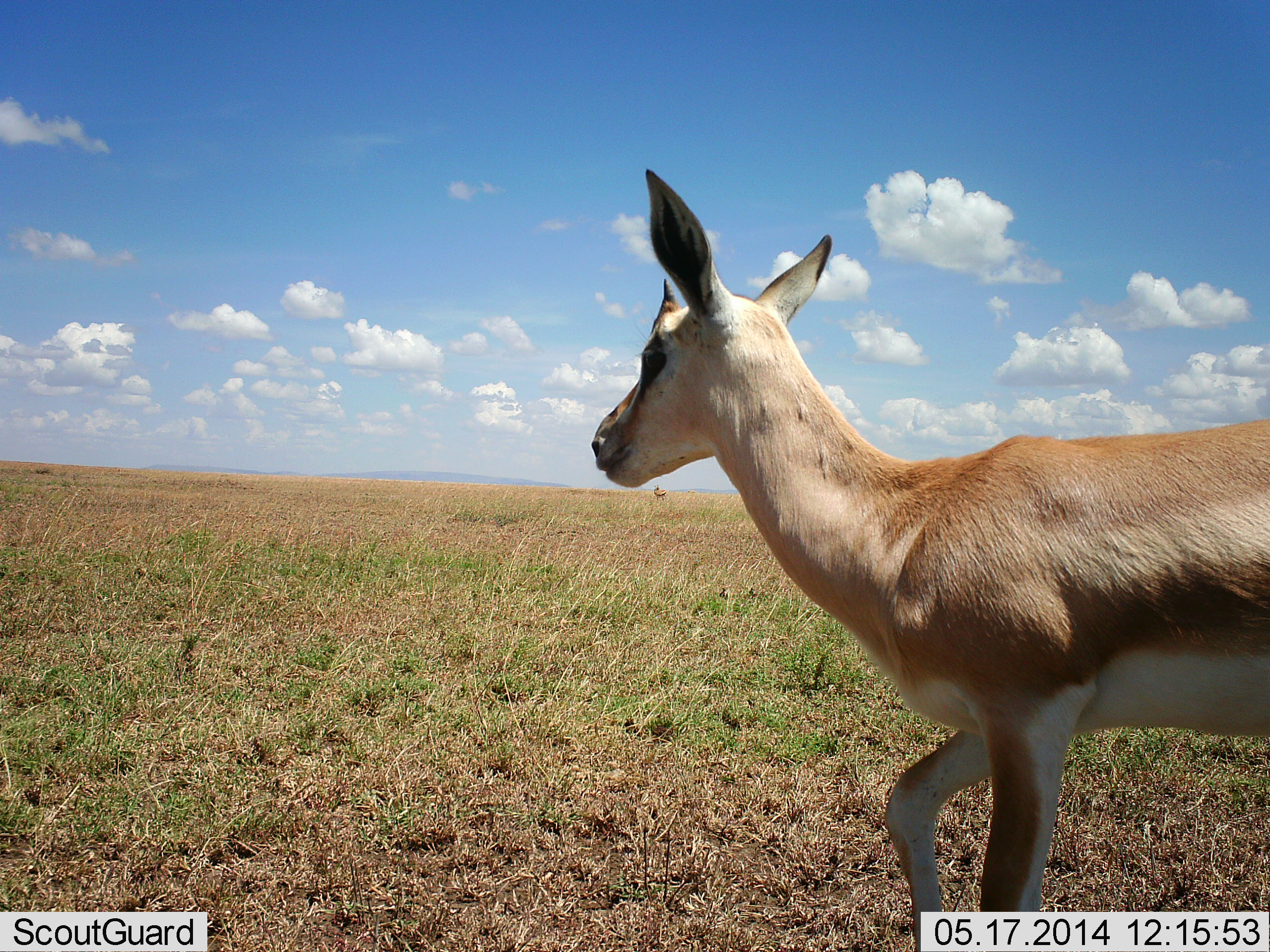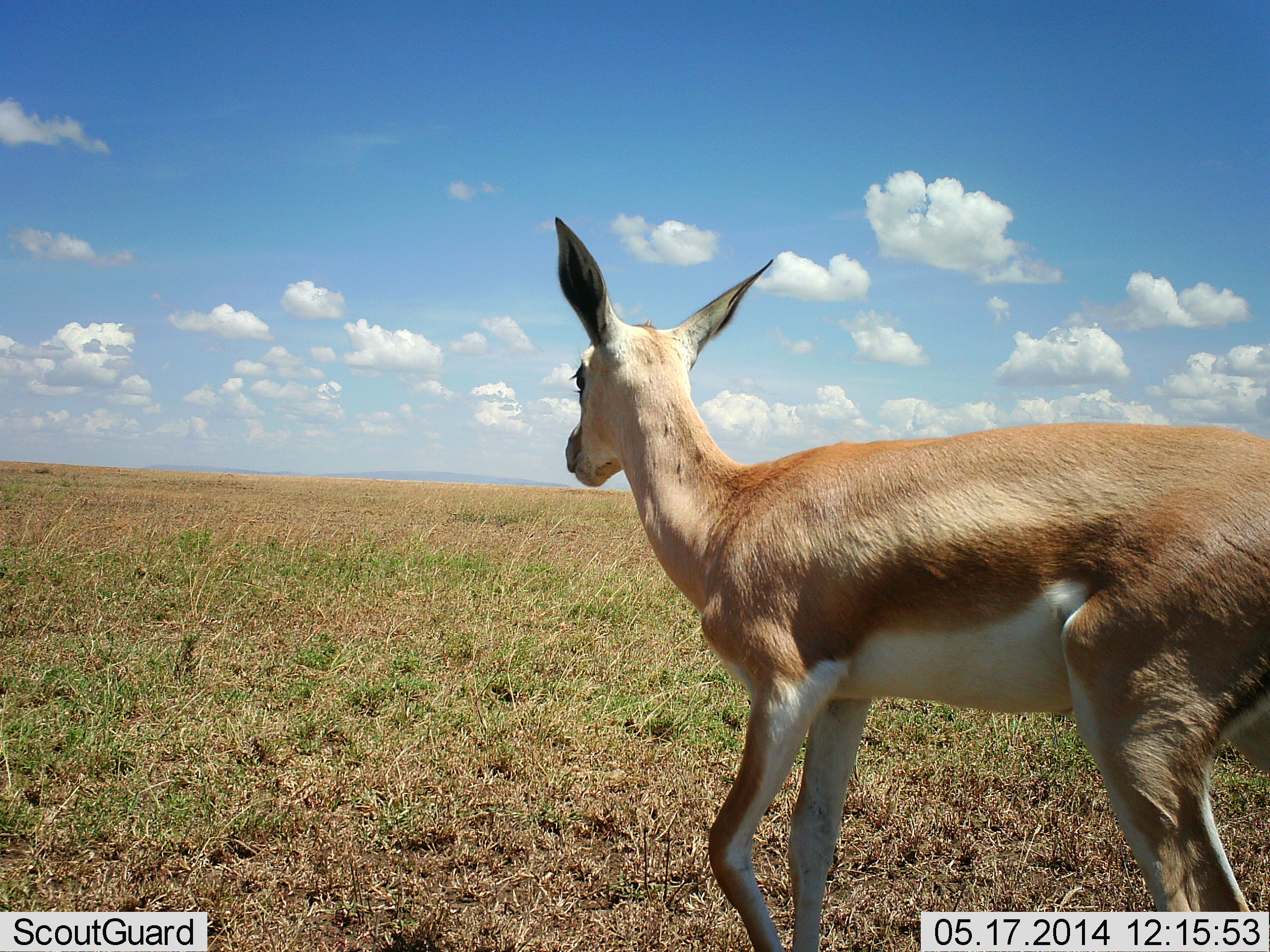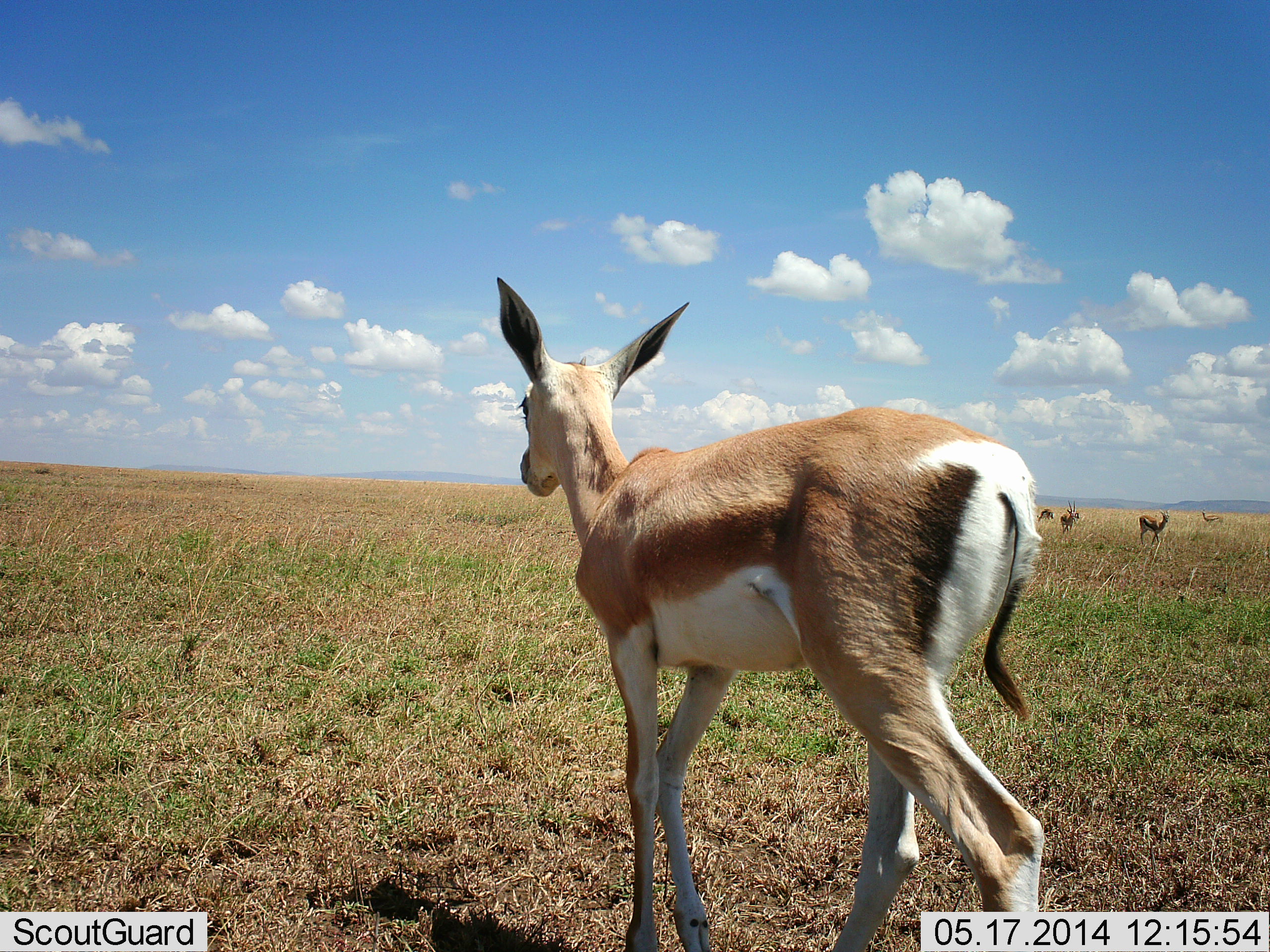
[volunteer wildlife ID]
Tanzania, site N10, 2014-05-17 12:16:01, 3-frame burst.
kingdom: Animalia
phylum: Chordata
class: Mammalia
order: Artiodactyla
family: Bovidae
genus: Nanger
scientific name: Nanger granti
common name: grant's gazelle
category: gazellegrants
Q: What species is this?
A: Gazellegrants (grant's gazelle) (Nanger granti).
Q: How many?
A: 5.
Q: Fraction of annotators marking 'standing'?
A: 50%.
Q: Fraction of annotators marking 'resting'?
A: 0%.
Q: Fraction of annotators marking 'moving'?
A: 80%.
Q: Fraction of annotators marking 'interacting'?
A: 0%.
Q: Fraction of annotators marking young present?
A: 10%.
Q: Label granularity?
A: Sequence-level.